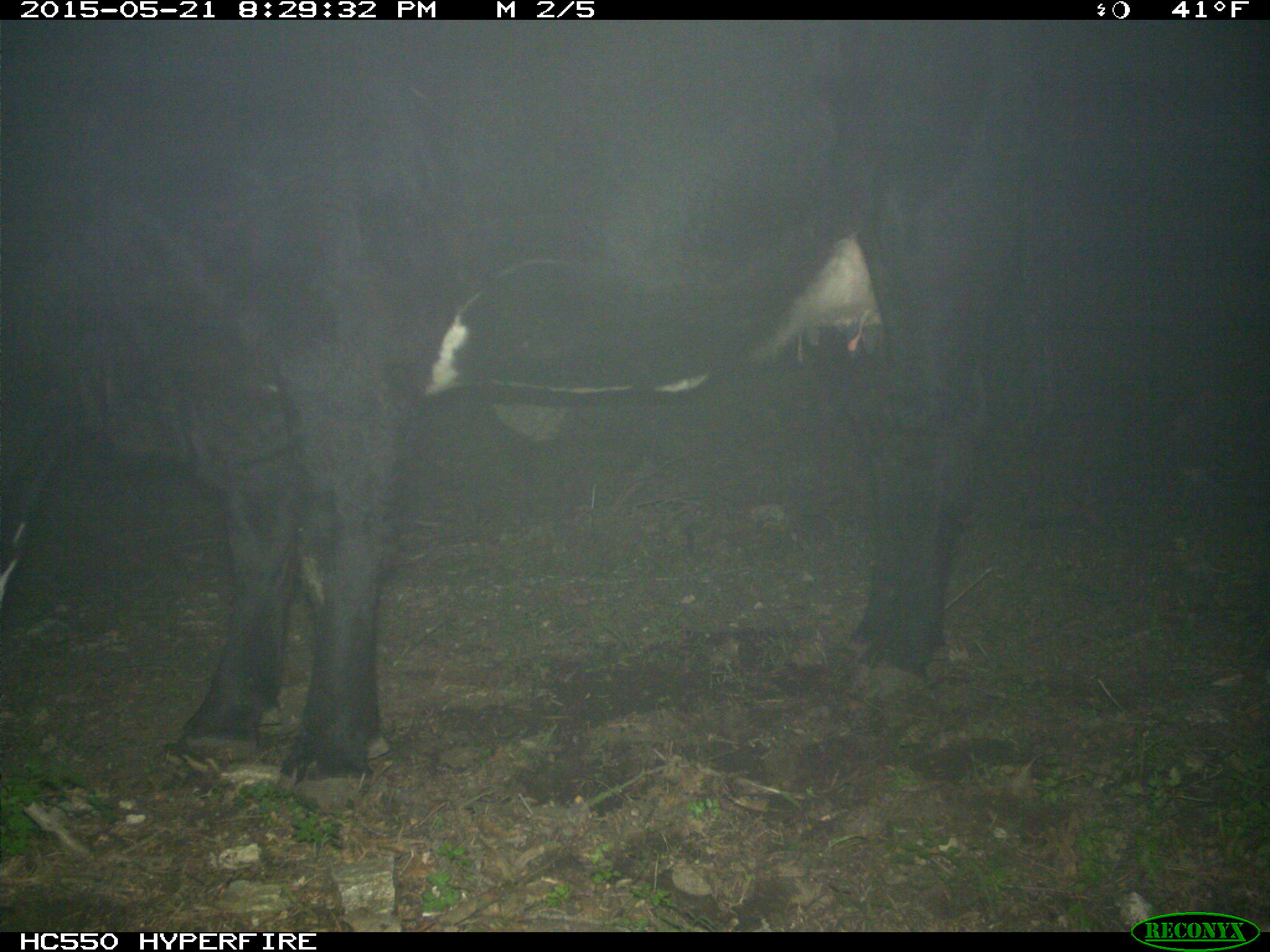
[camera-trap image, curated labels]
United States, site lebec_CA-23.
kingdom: Animalia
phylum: Chordata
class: Mammalia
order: Artiodactyla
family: Bovidae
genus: Bos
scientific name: Bos taurus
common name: domestic cow